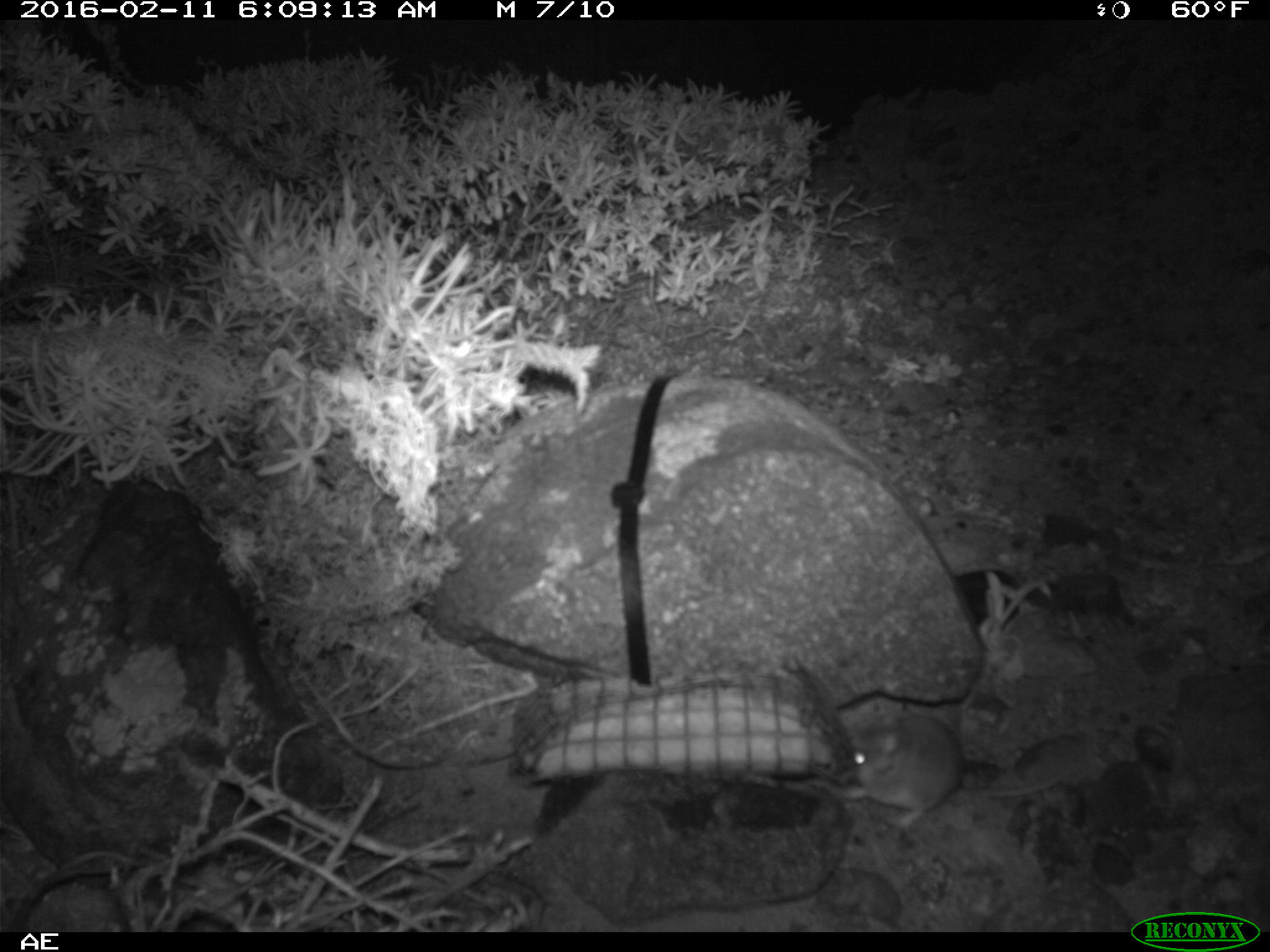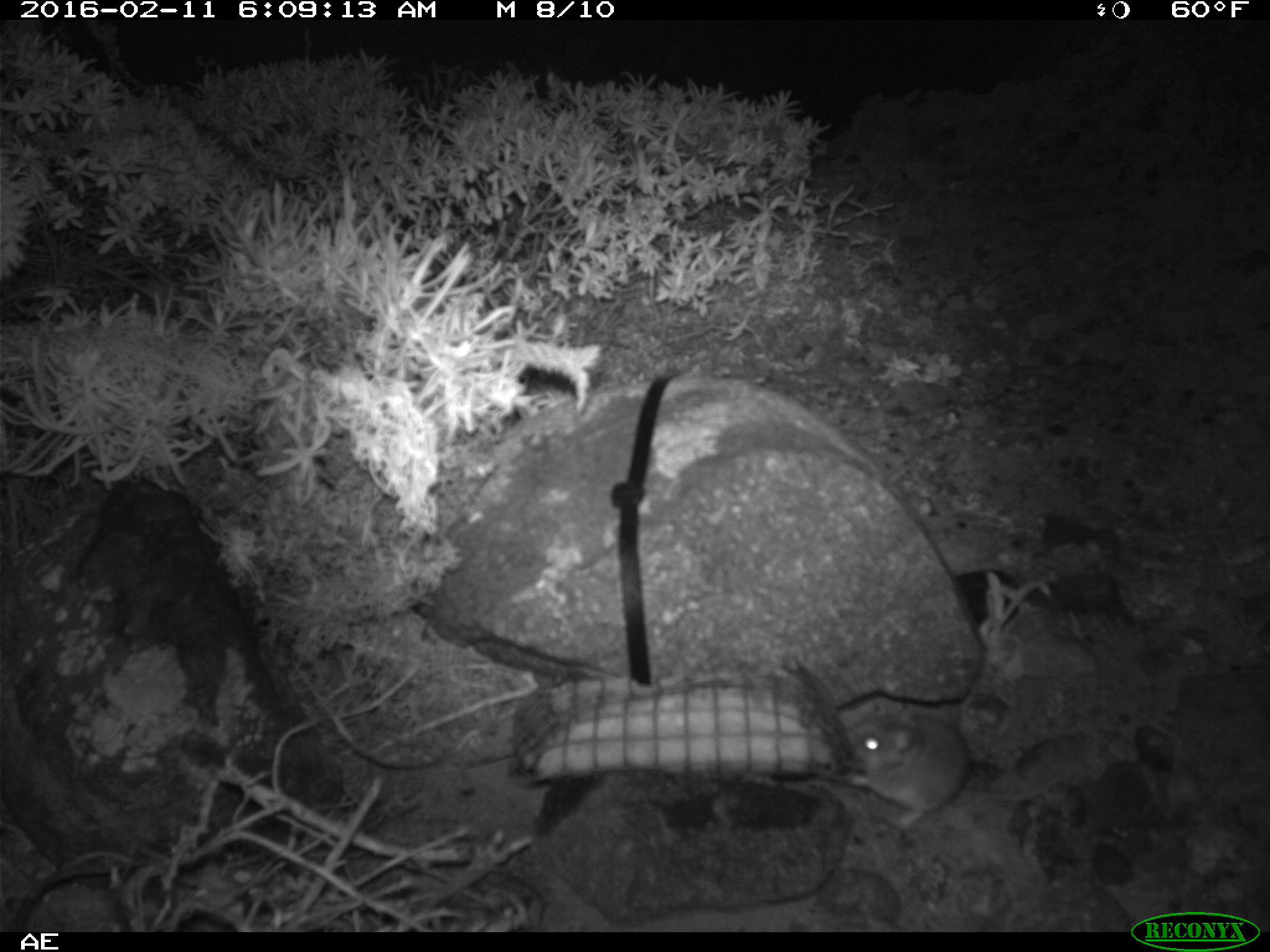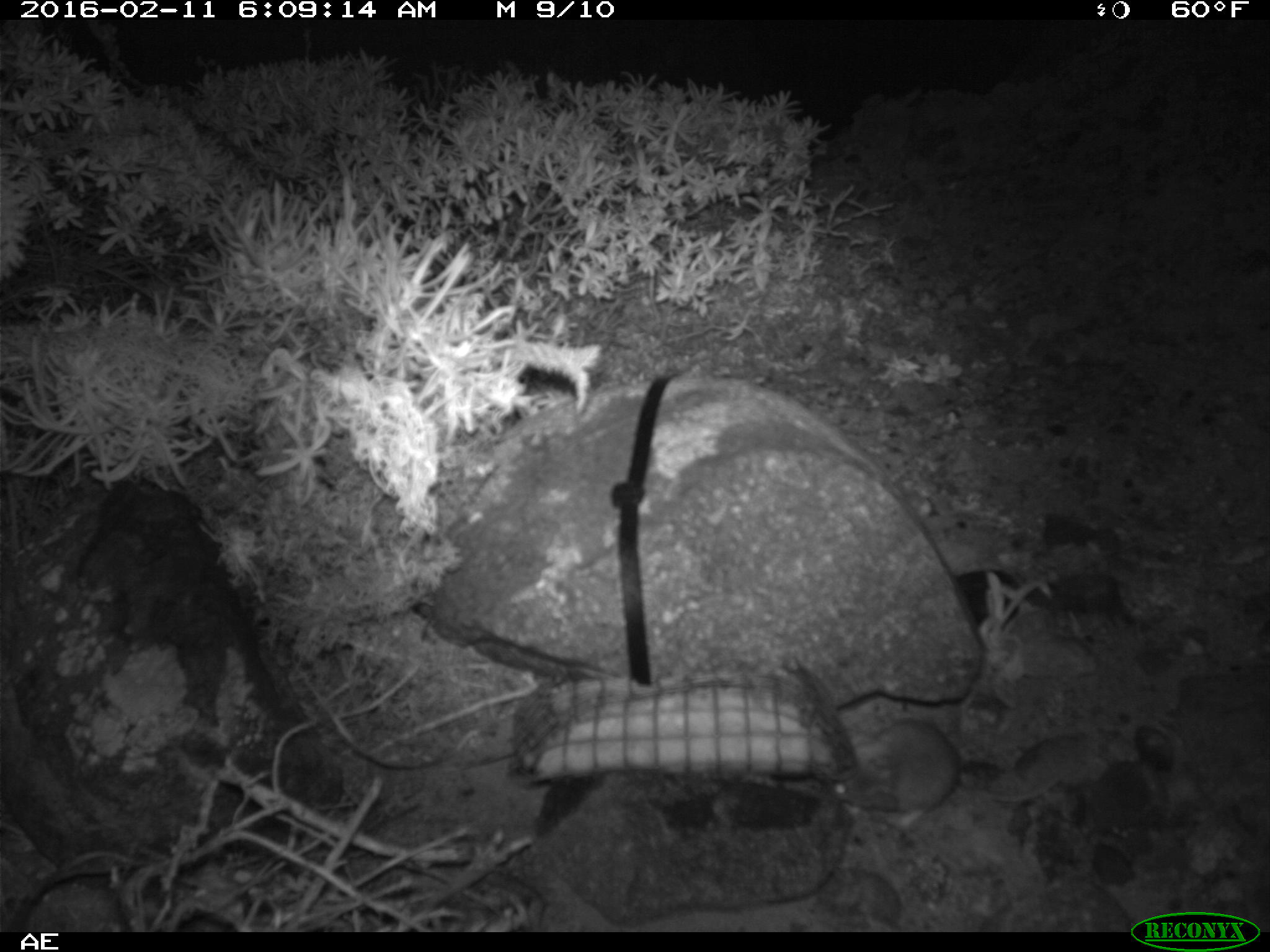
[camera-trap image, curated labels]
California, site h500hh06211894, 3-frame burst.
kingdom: Animalia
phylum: Chordata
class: Mammalia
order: Rodentia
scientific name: Rodentia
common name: rodent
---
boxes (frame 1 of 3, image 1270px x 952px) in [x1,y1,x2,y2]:
rodent: [833,712,1059,827]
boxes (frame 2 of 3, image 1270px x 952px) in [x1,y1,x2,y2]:
rodent: [840,710,1060,827]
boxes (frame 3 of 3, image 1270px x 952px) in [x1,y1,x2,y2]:
rodent: [817,715,1065,831]